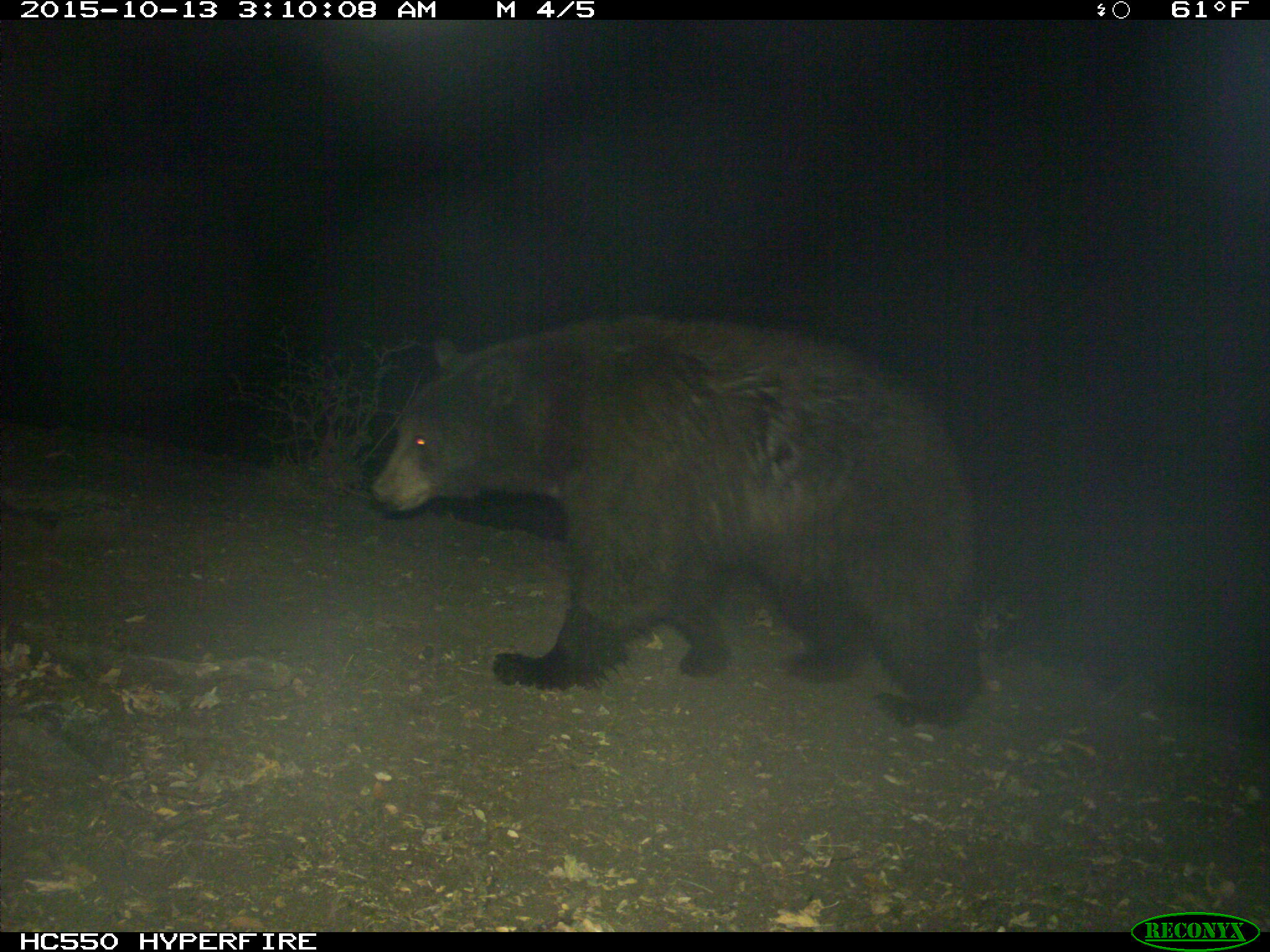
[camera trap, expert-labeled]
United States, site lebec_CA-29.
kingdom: Animalia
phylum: Chordata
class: Mammalia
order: Carnivora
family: Ursidae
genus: Ursus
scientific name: Ursus americanus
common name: american black bear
Ursus americanus (american black bear).